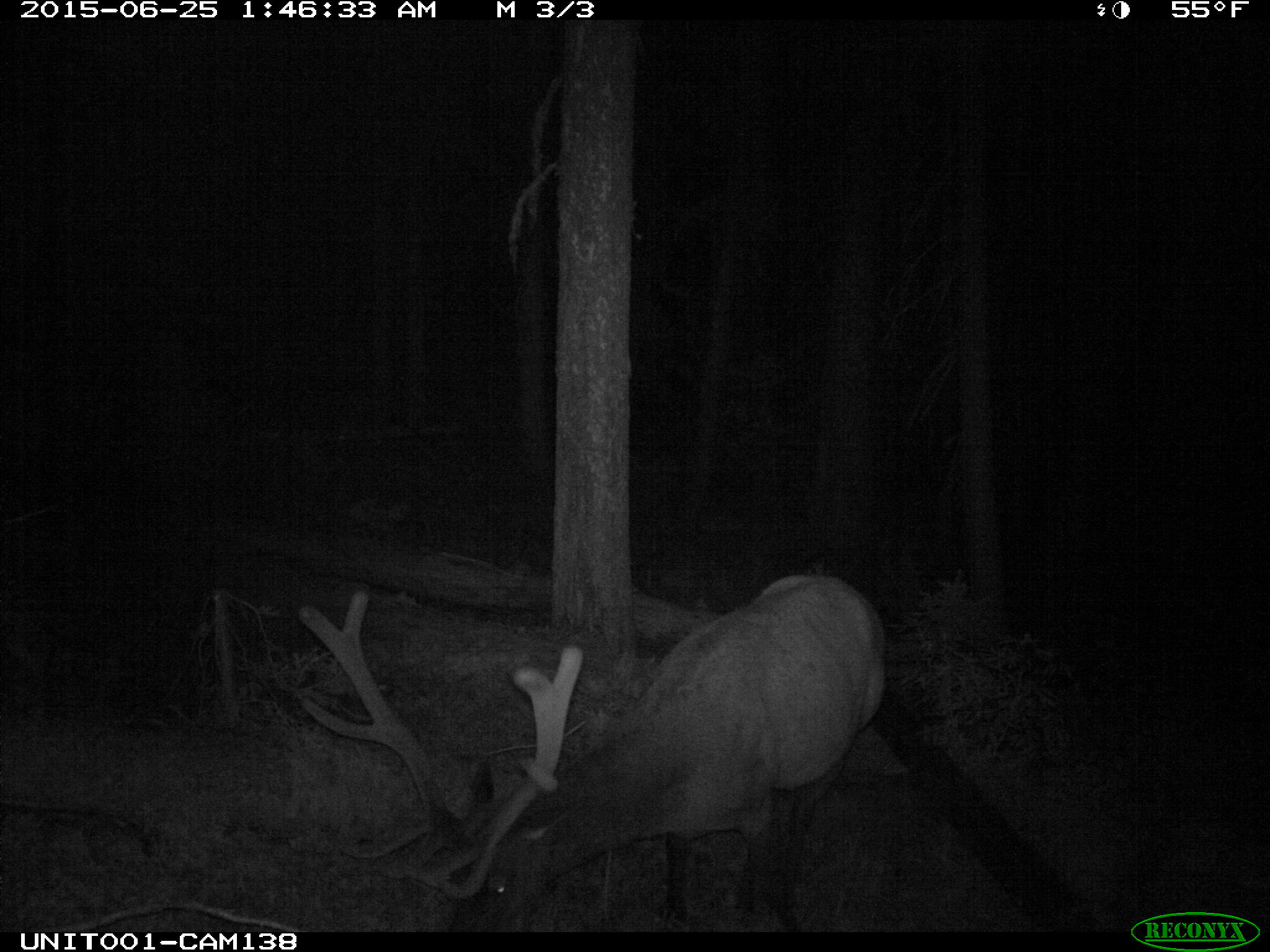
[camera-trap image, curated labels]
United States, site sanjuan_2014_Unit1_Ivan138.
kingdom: Animalia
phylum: Chordata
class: Mammalia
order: Artiodactyla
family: Cervidae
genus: Cervus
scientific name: Cervus elaphus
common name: red deer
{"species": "Cervus elaphus (red deer)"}